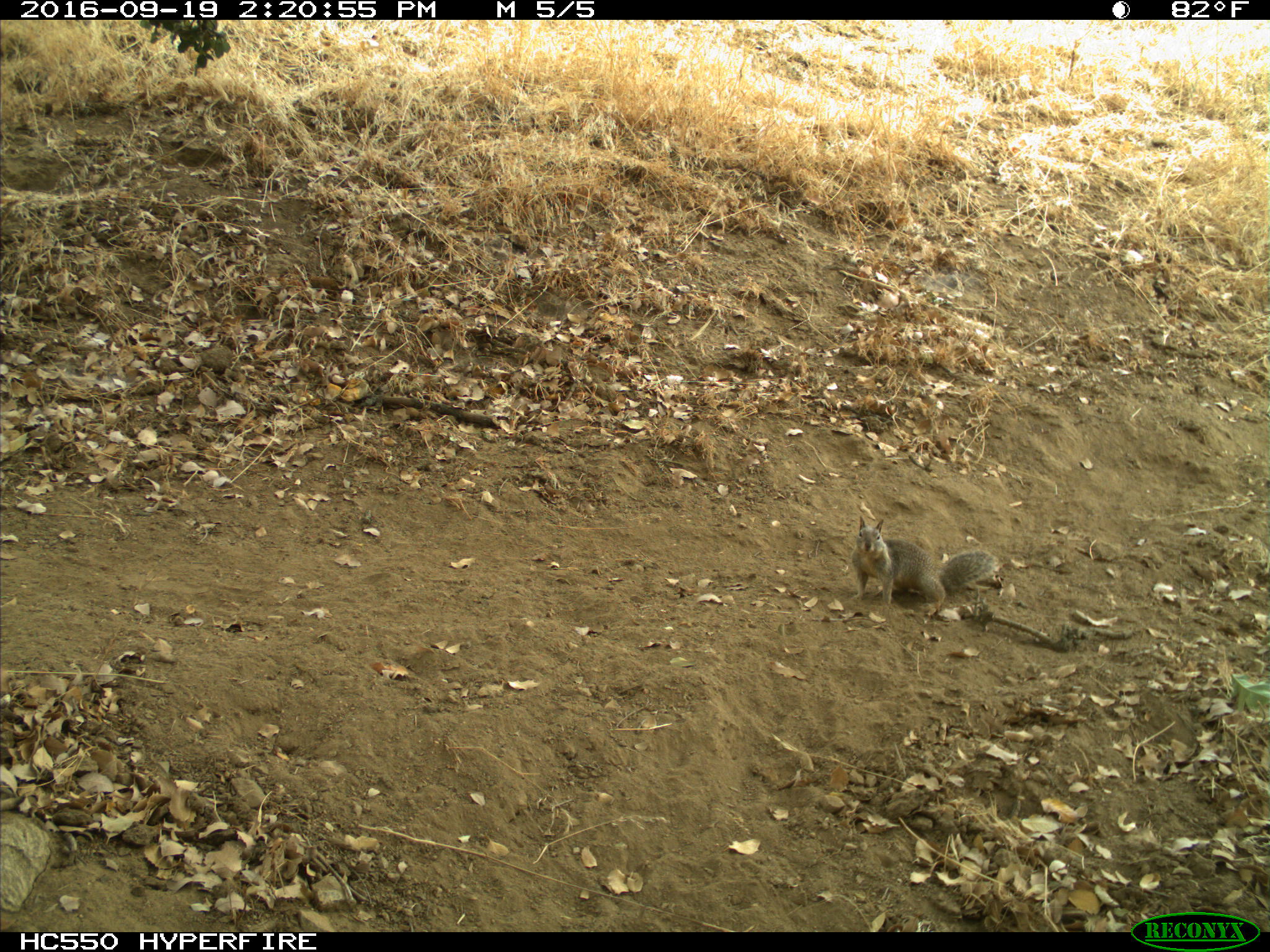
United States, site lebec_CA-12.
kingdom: Animalia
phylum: Chordata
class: Mammalia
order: Rodentia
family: Sciuridae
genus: Otospermophilus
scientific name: Otospermophilus beecheyi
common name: california ground squirrel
Otospermophilus beecheyi (california ground squirrel).